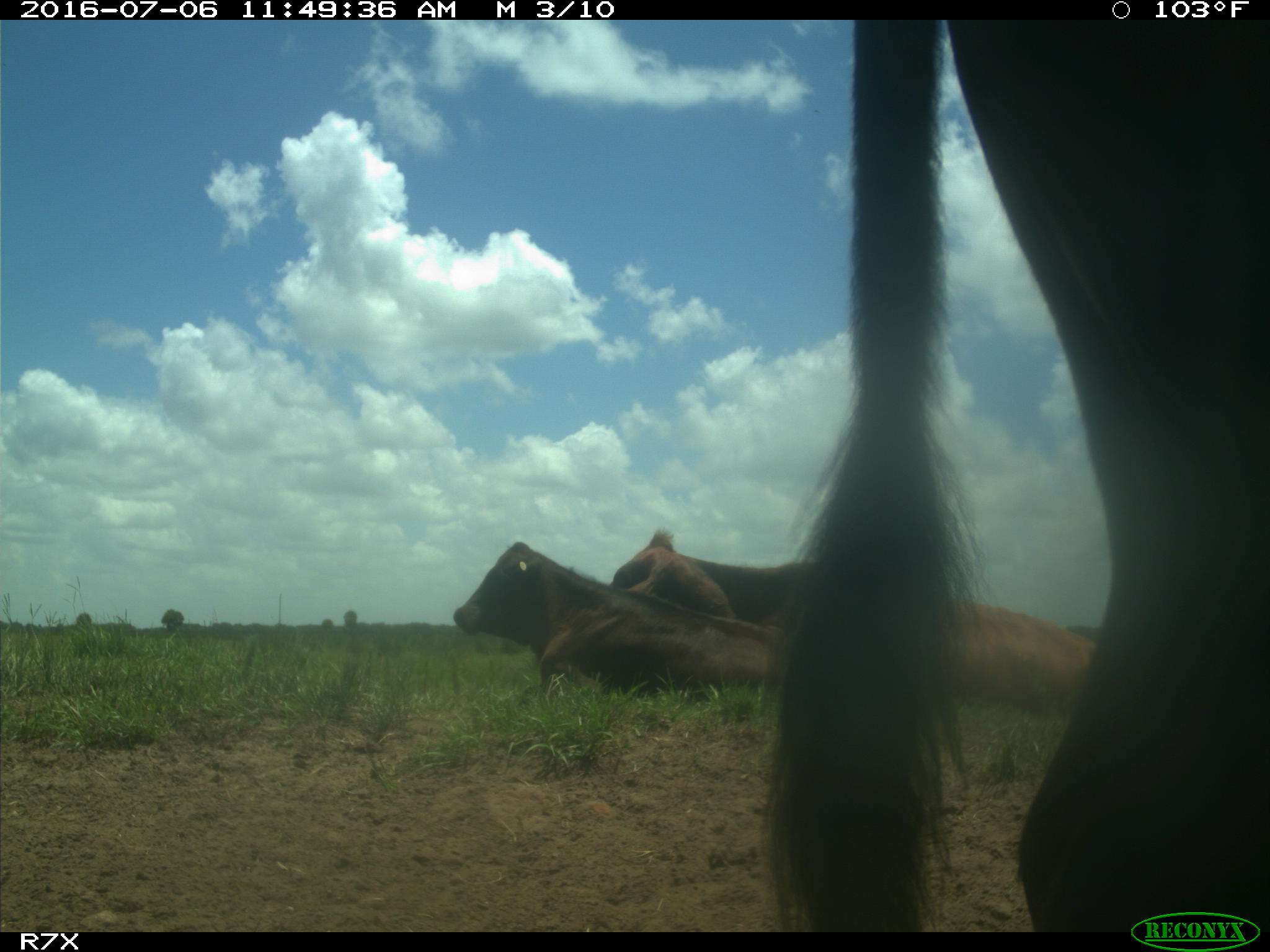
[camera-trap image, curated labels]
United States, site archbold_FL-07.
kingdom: Animalia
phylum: Chordata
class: Mammalia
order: Artiodactyla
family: Bovidae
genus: Bos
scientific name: Bos taurus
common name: domestic cow